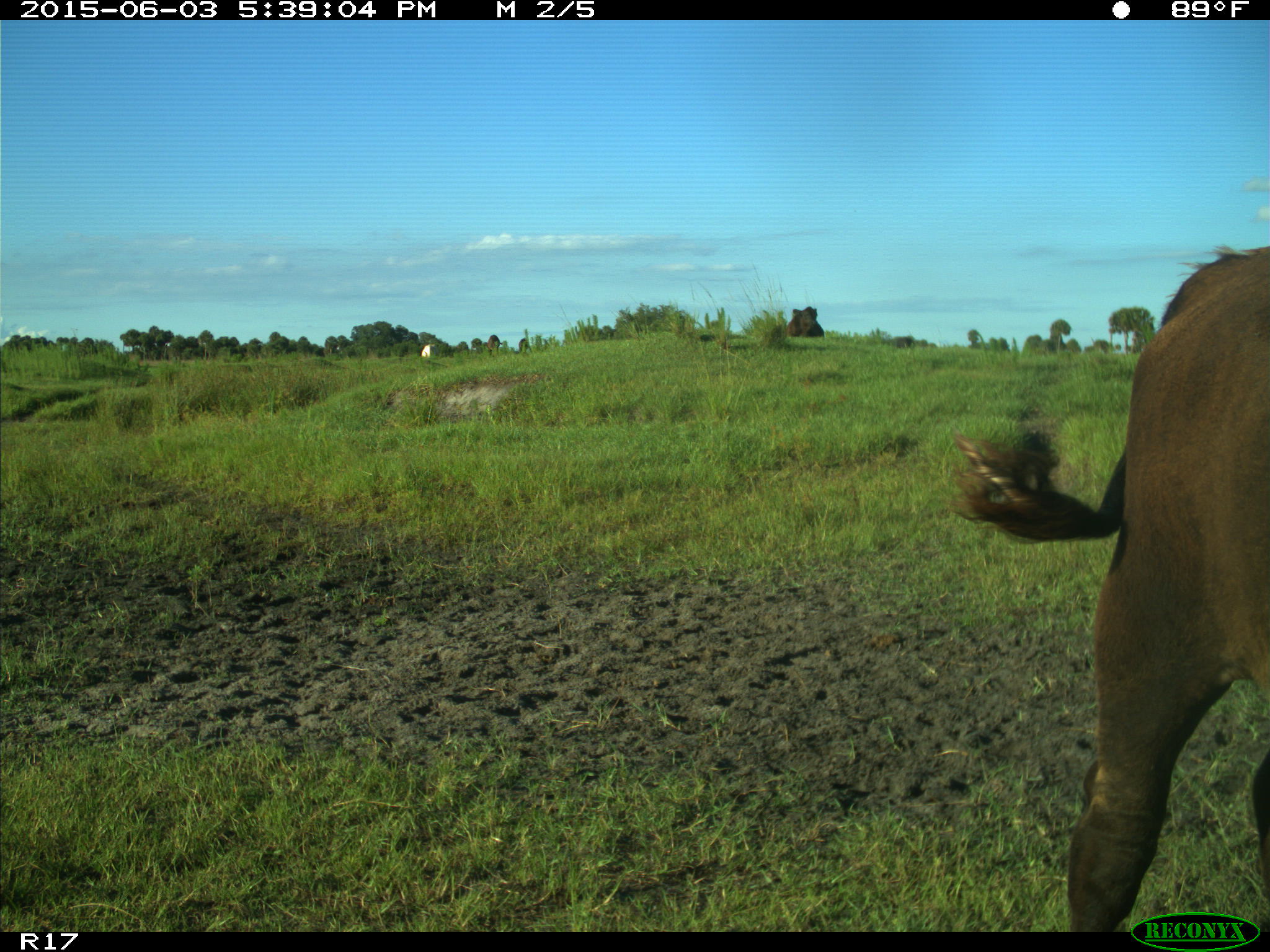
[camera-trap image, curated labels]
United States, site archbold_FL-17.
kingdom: Animalia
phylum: Chordata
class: Mammalia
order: Artiodactyla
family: Bovidae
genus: Bos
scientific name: Bos taurus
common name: domestic cow